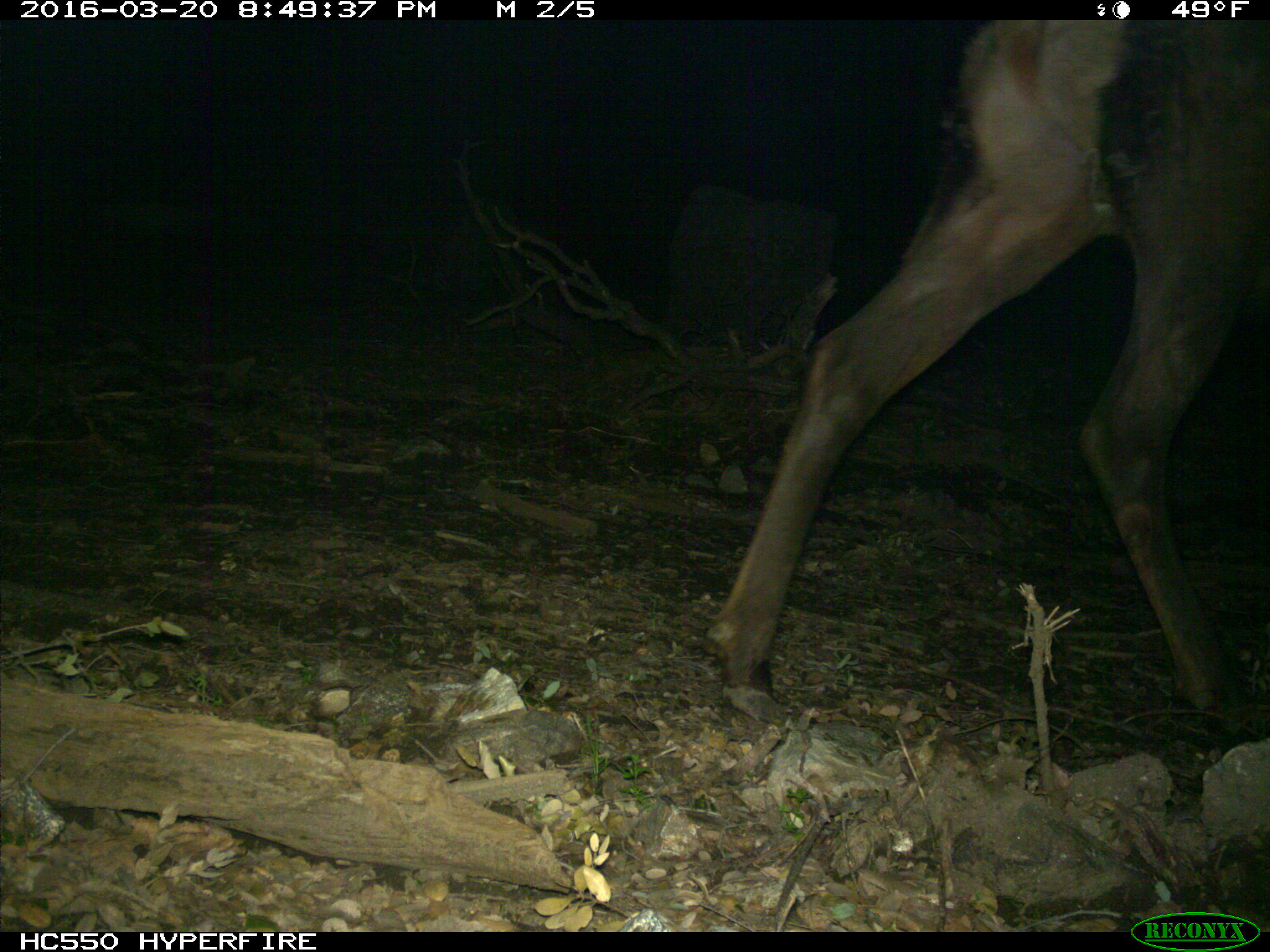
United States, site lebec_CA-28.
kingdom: Animalia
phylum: Chordata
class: Mammalia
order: Artiodactyla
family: Cervidae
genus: Cervus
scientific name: Cervus canadensis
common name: elk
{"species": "Cervus canadensis (elk)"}